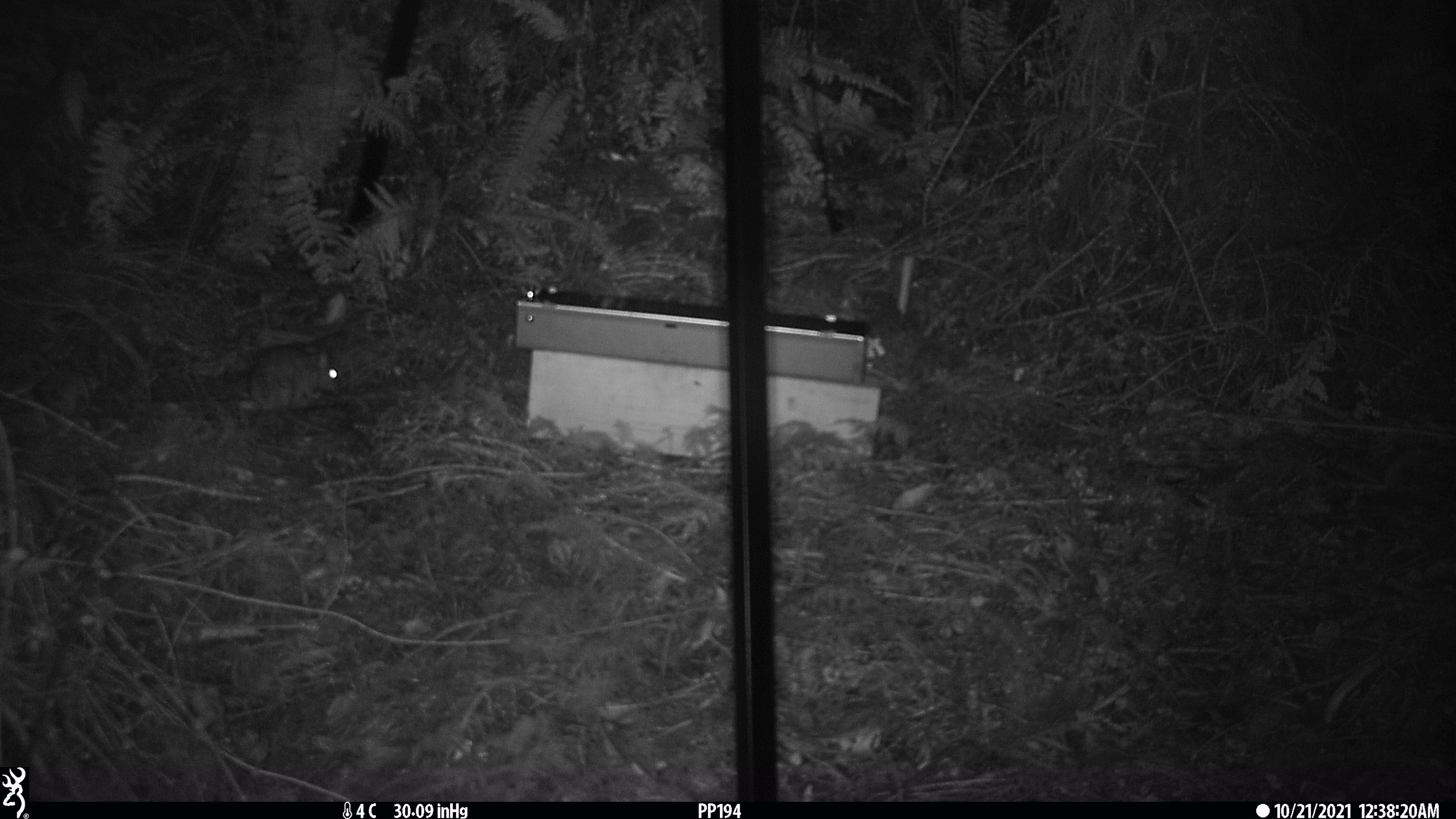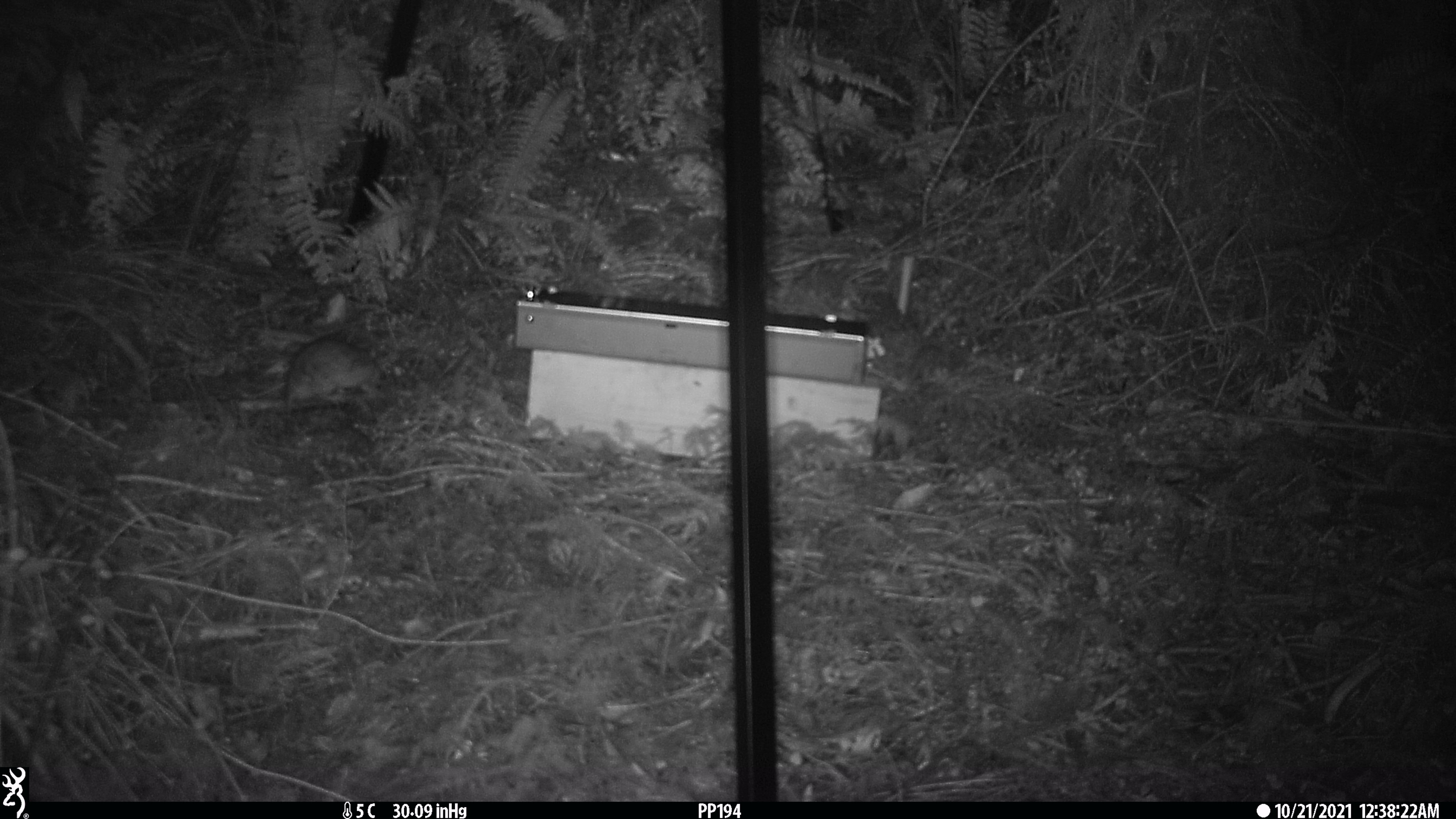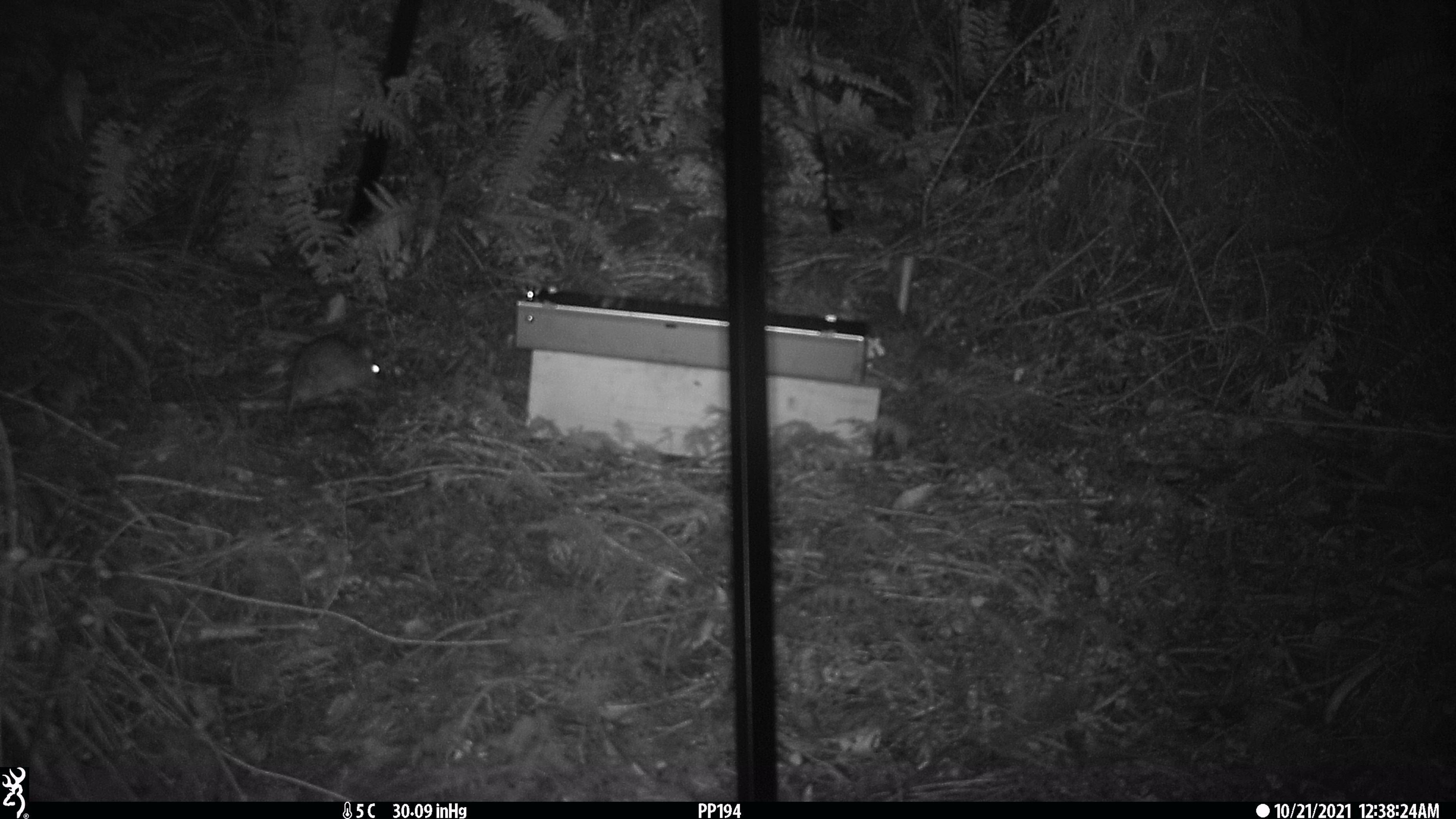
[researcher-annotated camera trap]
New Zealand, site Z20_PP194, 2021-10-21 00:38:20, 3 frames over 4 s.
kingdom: Animalia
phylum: Chordata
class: Mammalia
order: Rodentia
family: Muridae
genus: Rattus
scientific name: Rattus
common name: rat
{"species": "rat (Rattus)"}